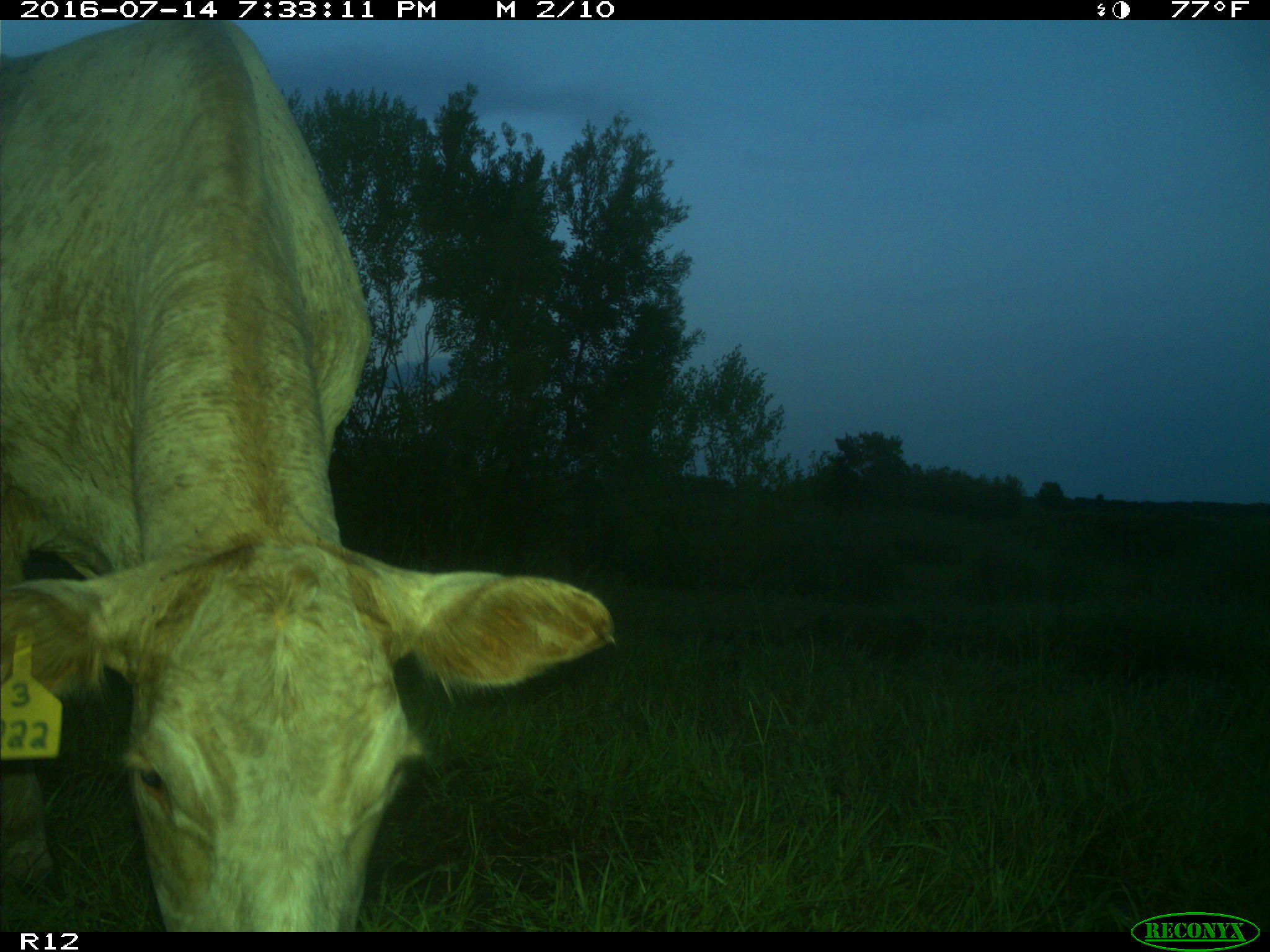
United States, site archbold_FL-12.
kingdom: Animalia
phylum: Chordata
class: Mammalia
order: Artiodactyla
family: Bovidae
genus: Bos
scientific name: Bos taurus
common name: domestic cow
Bos taurus (domestic cow).